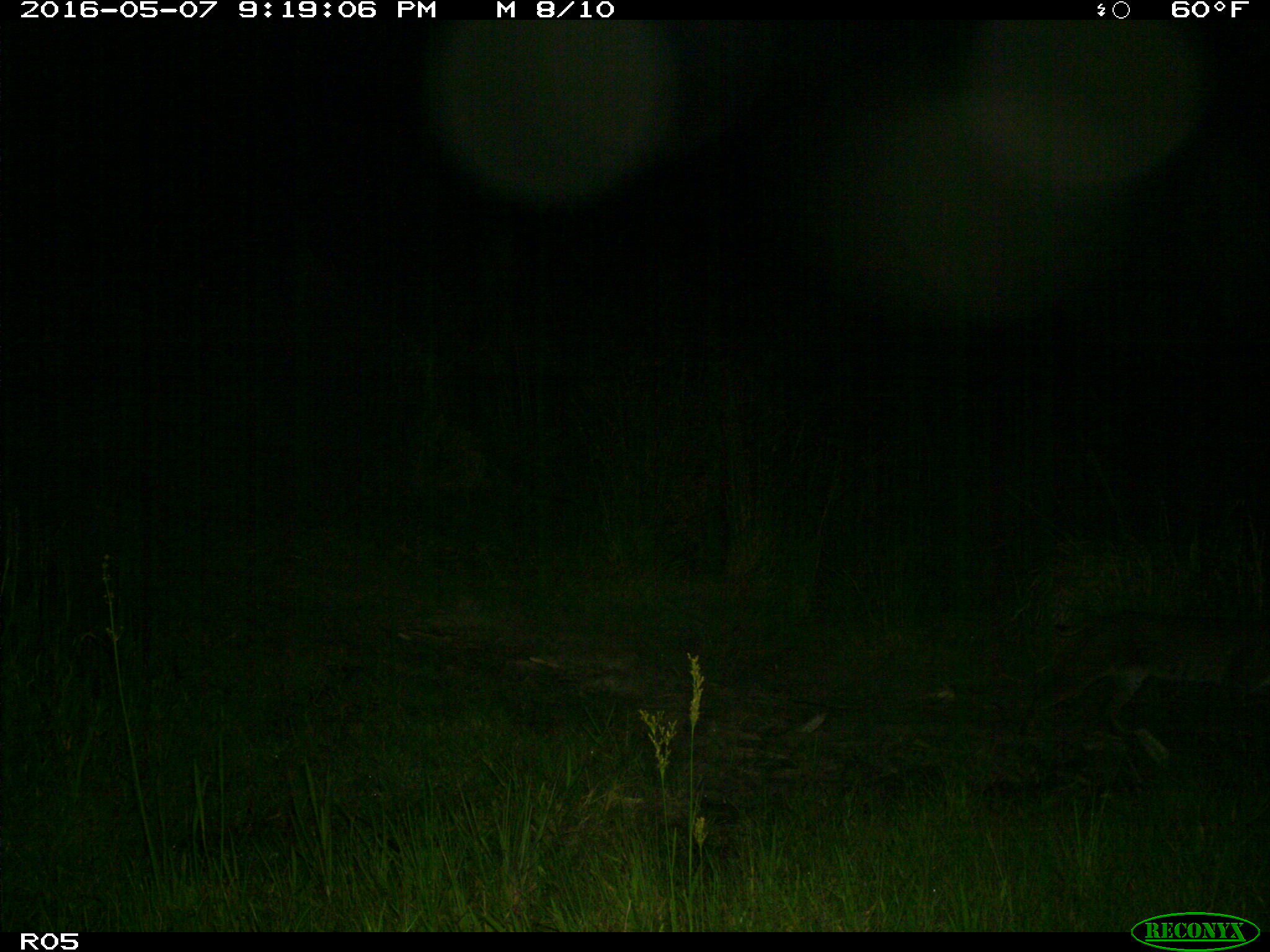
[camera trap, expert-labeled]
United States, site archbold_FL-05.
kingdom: Animalia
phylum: Chordata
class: Mammalia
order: Carnivora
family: Felidae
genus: Lynx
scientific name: Lynx rufus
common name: bobcat